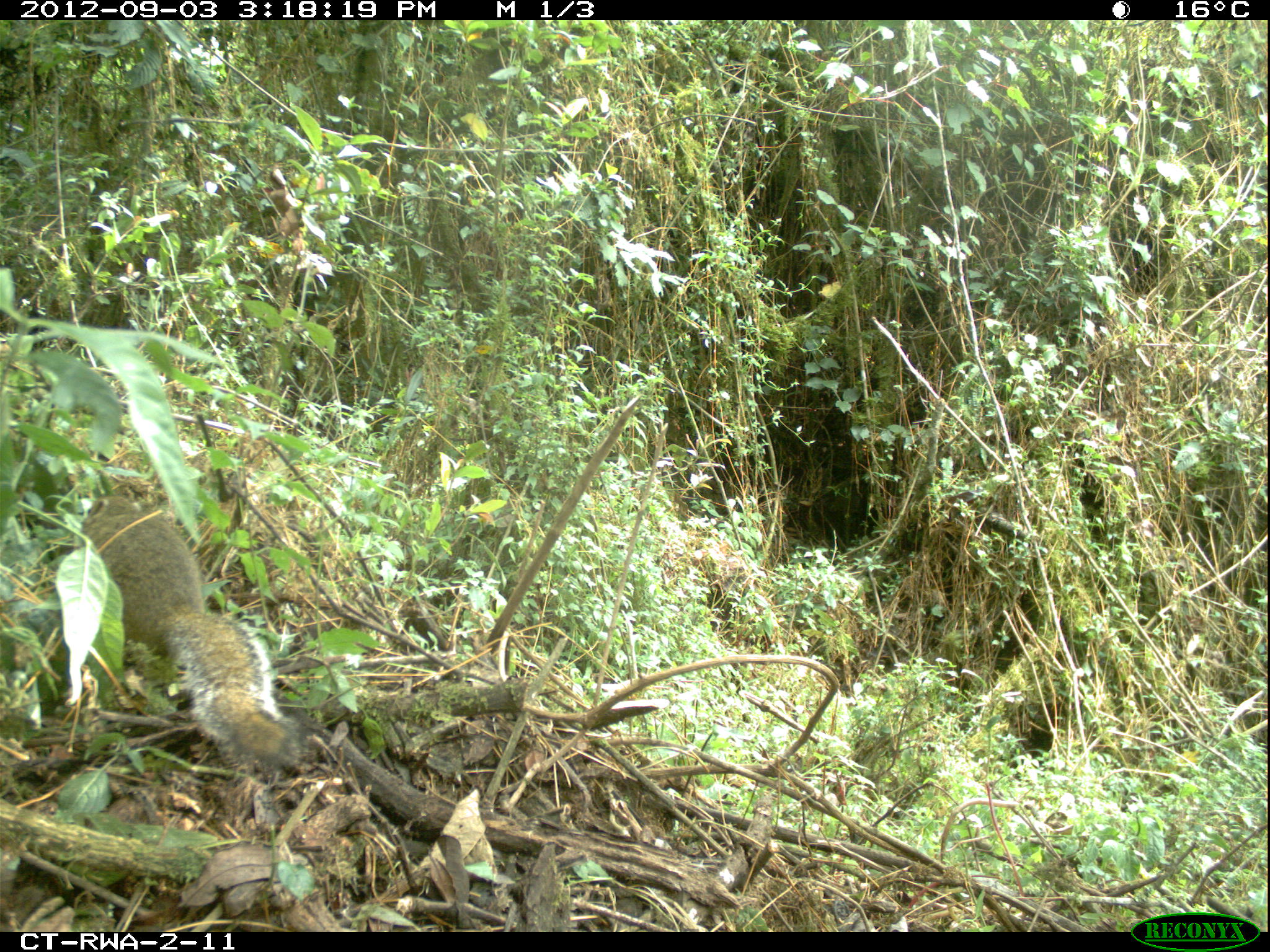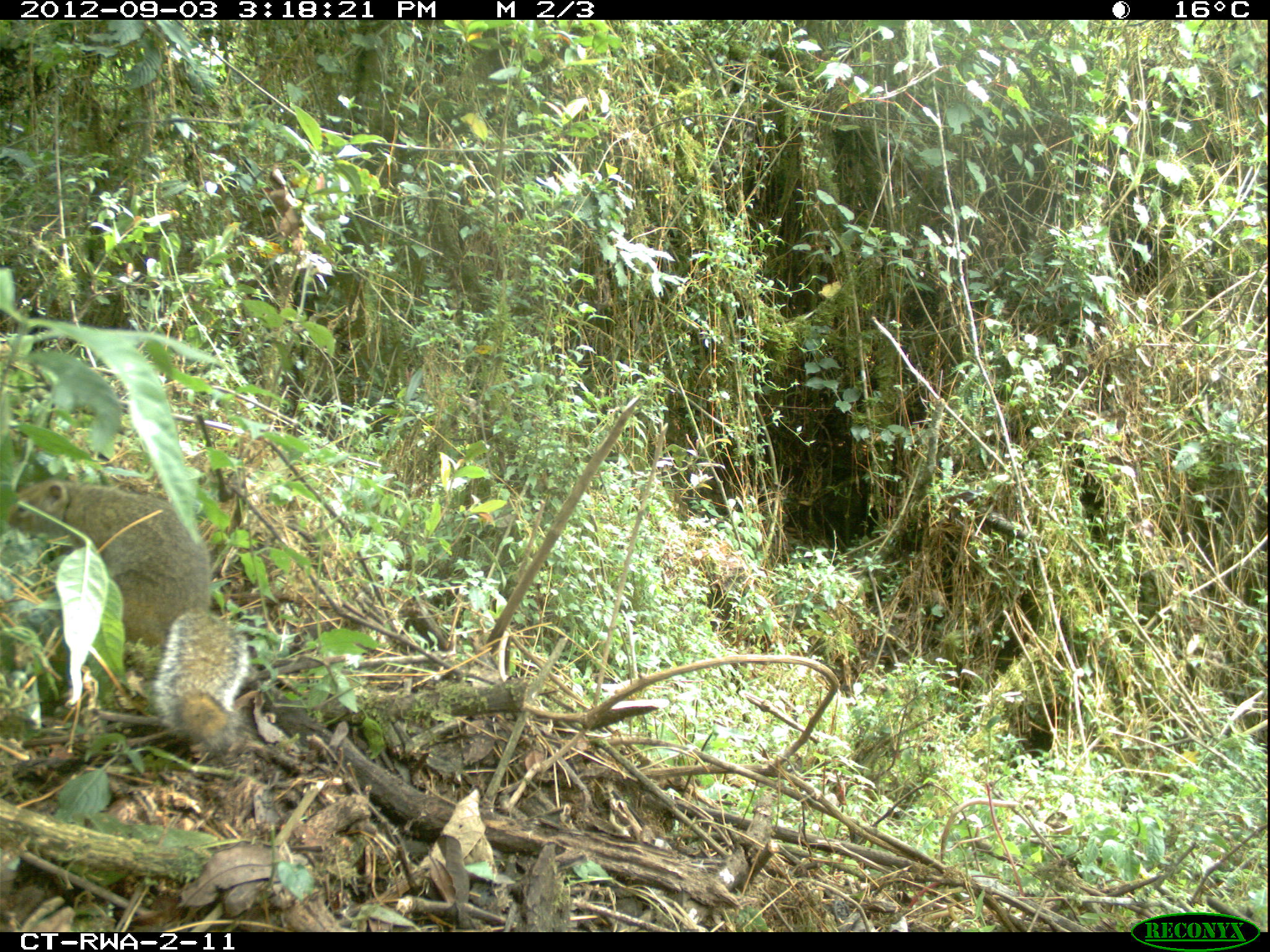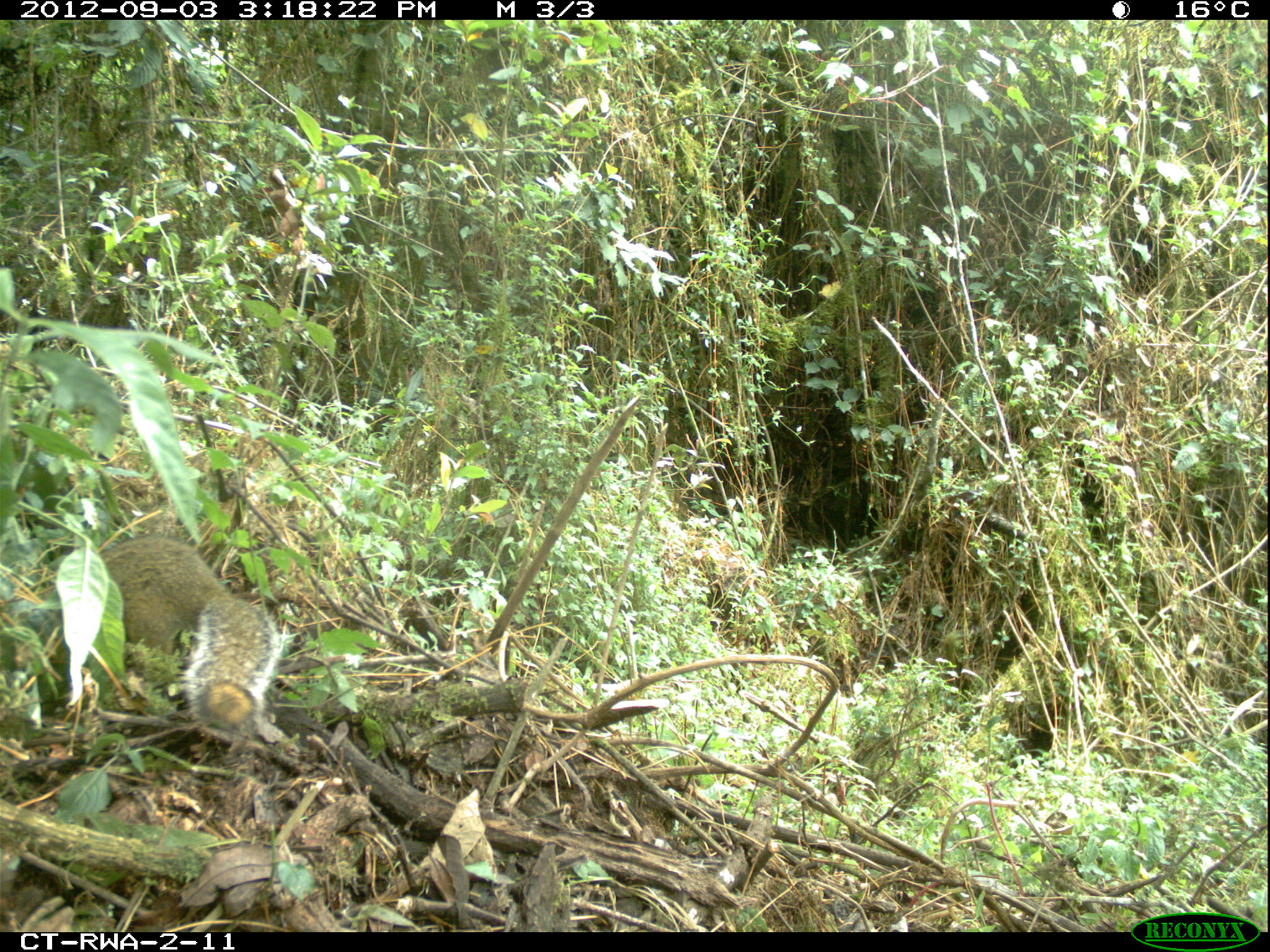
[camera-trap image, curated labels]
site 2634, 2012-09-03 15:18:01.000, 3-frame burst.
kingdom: Animalia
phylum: Chordata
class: Mammalia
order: Rodentia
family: Sciuridae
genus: Funisciurus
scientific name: Funisciurus carruthersi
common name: carruther's mountain squirrel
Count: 1.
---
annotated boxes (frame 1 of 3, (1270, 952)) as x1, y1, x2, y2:
funisciurus carruthersi: 79, 495, 309, 768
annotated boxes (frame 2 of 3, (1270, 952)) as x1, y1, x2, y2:
funisciurus carruthersi: 4, 478, 255, 760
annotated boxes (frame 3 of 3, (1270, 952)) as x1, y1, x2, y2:
funisciurus carruthersi: 98, 534, 285, 743